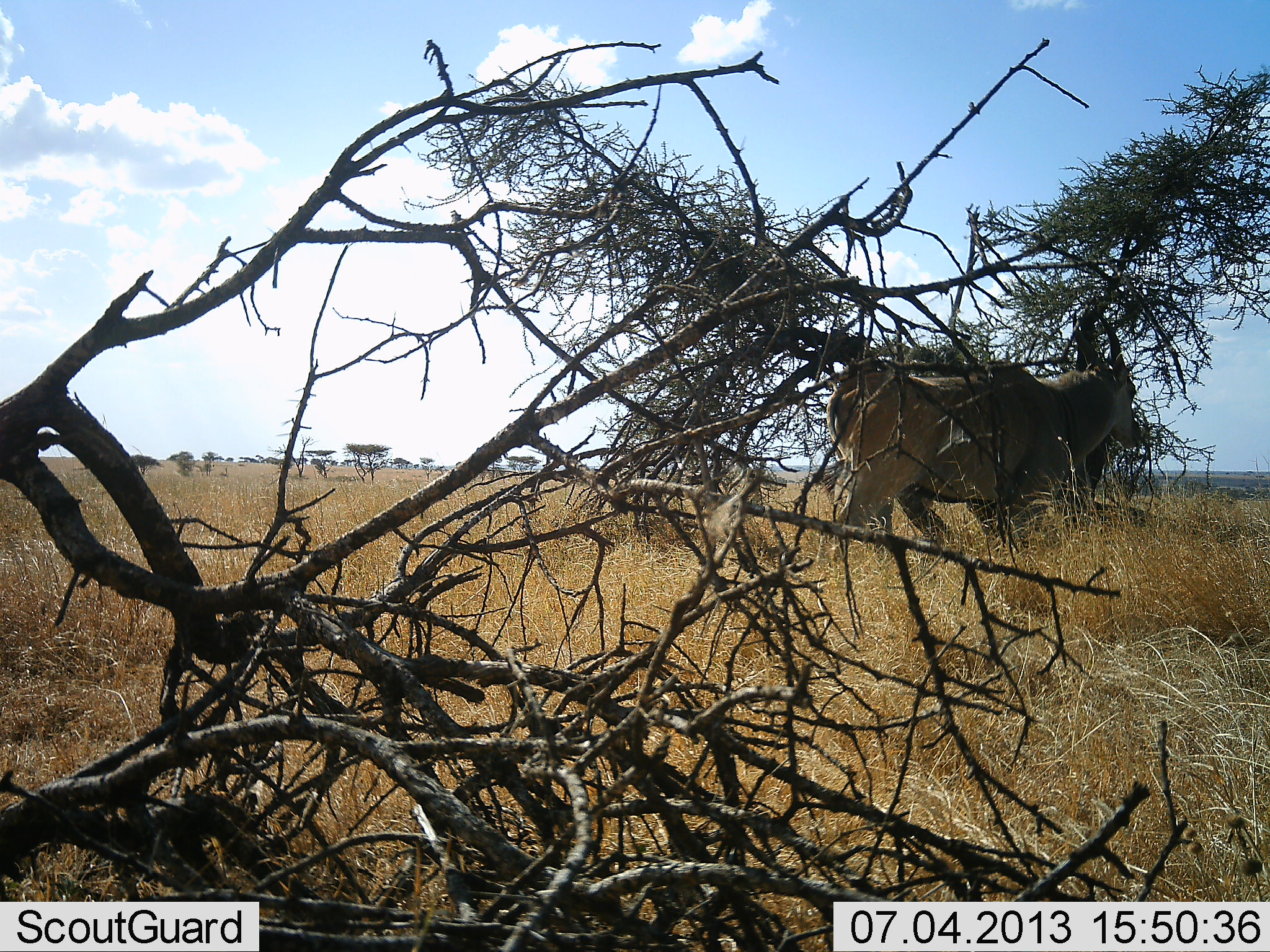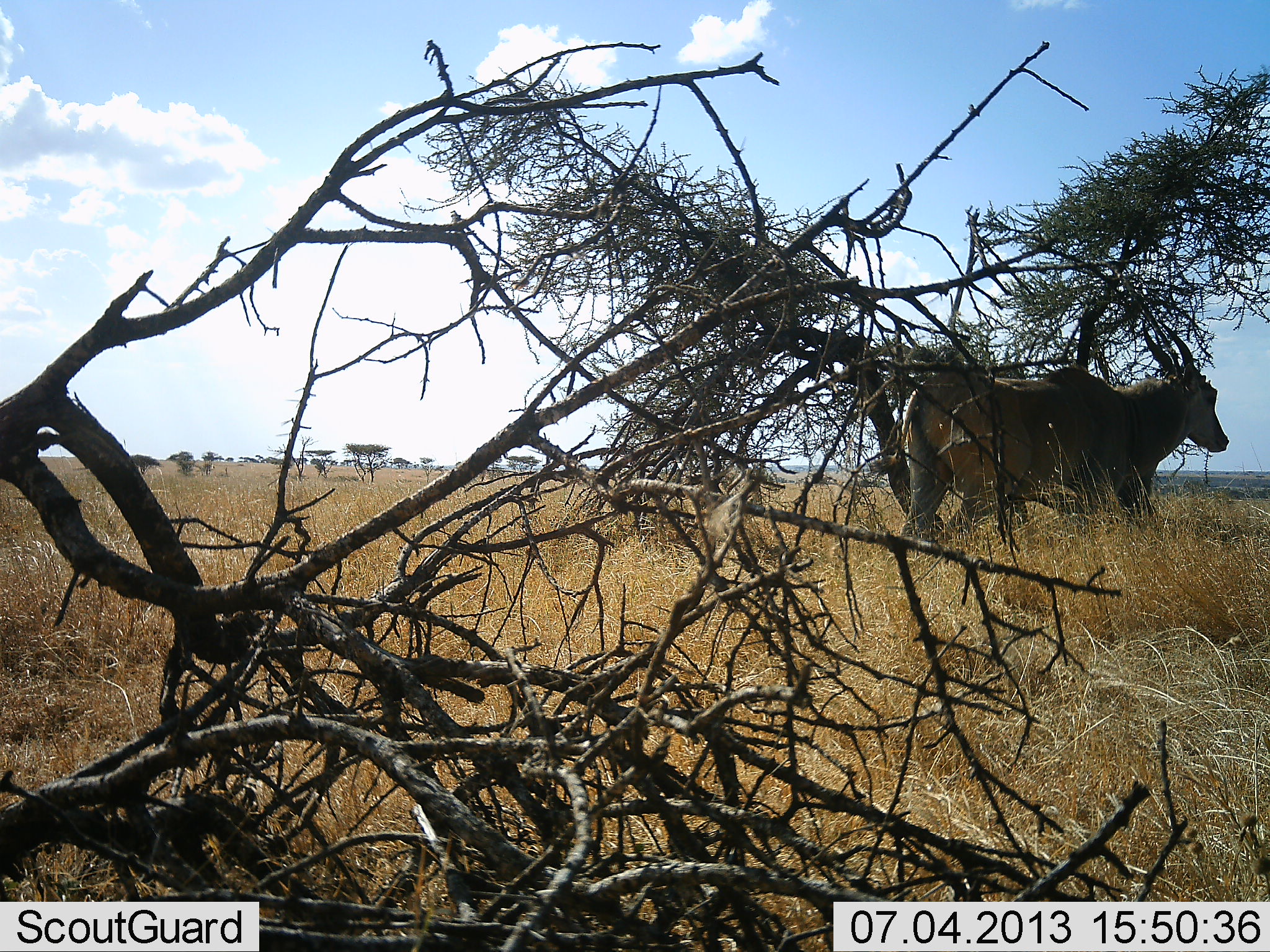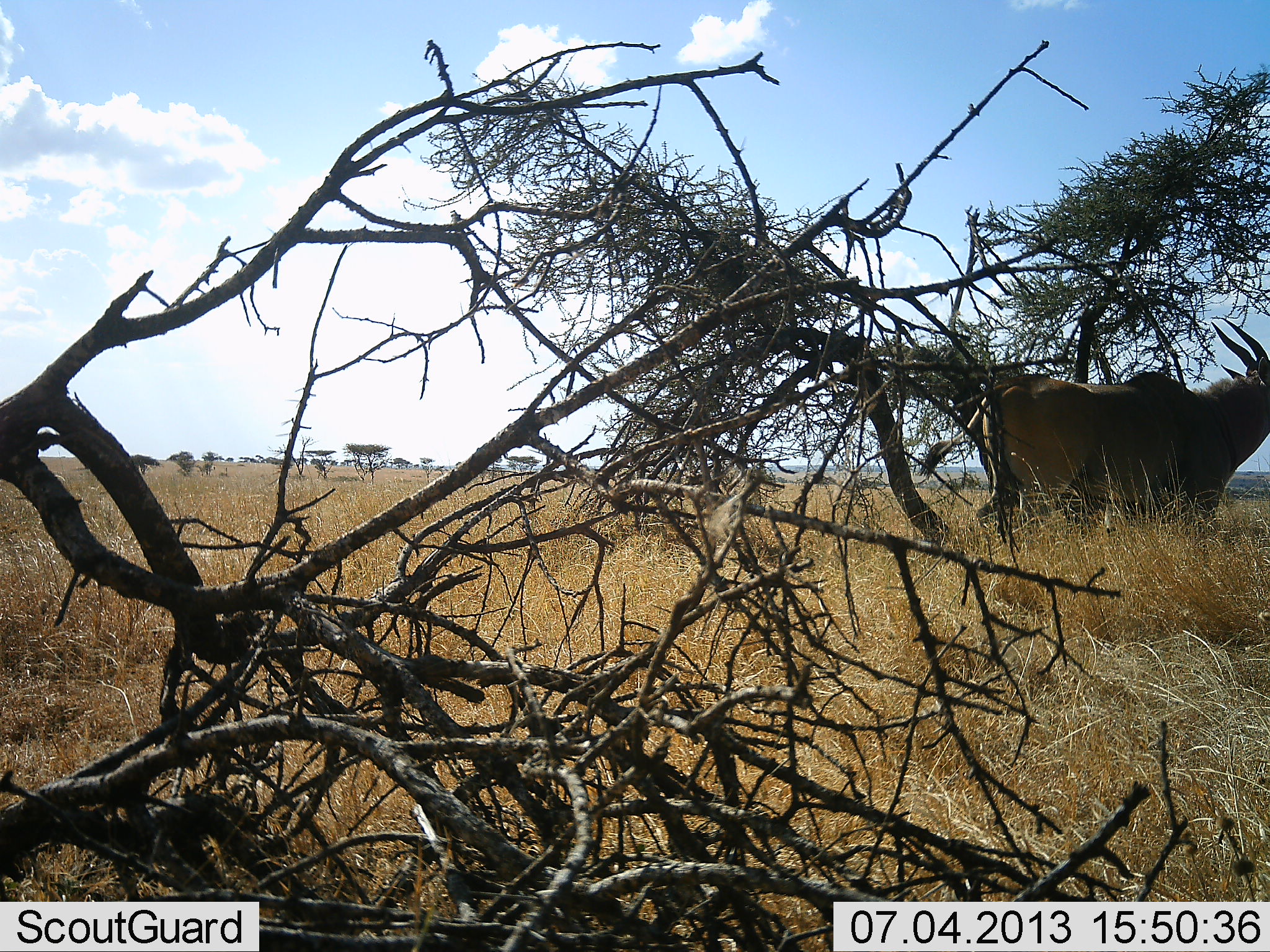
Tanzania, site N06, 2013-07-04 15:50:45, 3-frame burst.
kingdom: Animalia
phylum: Chordata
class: Mammalia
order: Artiodactyla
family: Bovidae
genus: Tragelaphus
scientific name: Tragelaphus oryx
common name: eland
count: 1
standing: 12%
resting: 0%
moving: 88%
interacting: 0%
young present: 0%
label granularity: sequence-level